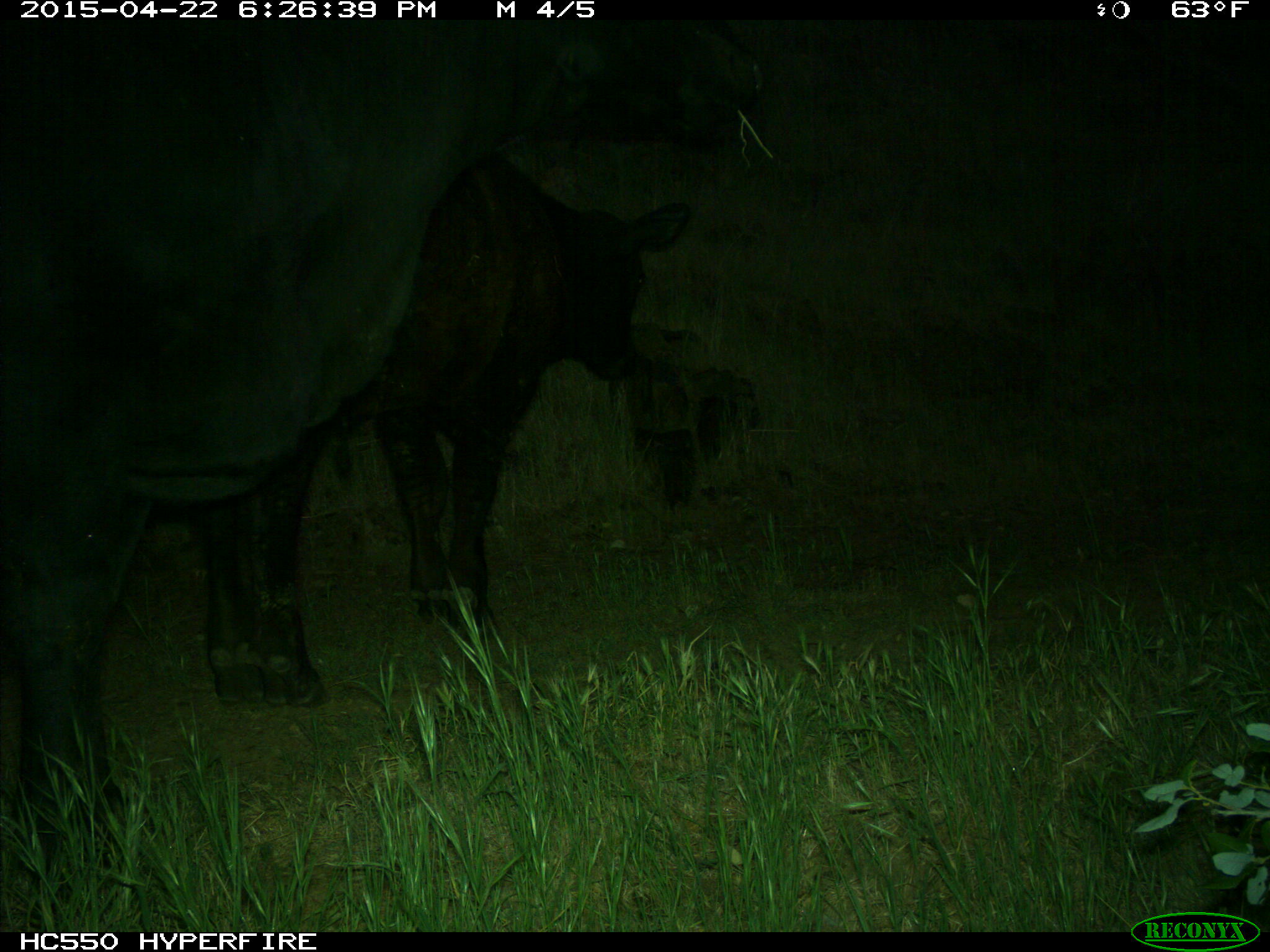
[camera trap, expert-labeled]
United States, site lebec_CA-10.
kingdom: Animalia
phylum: Chordata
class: Mammalia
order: Artiodactyla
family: Bovidae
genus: Bos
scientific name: Bos taurus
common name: domestic cow